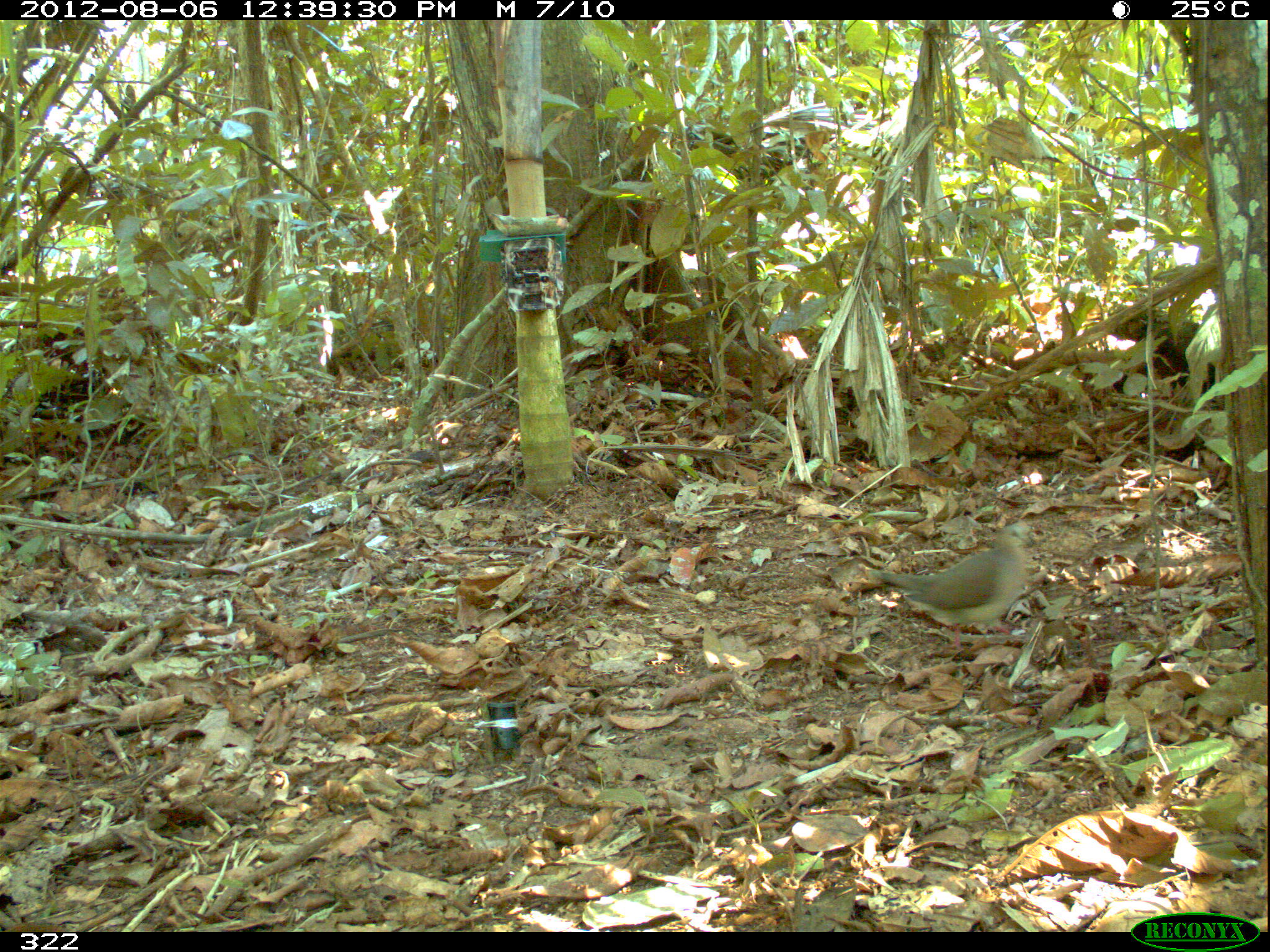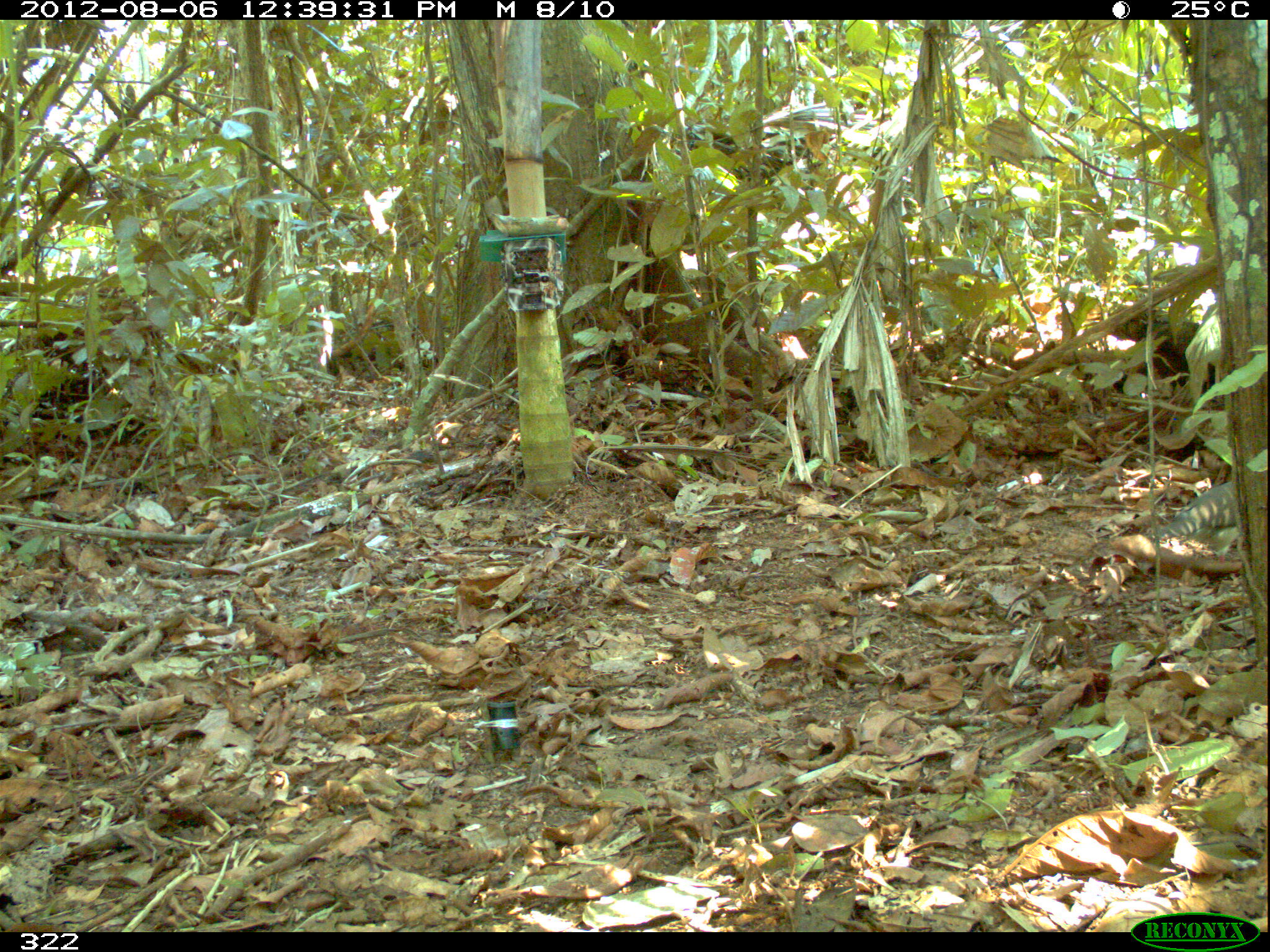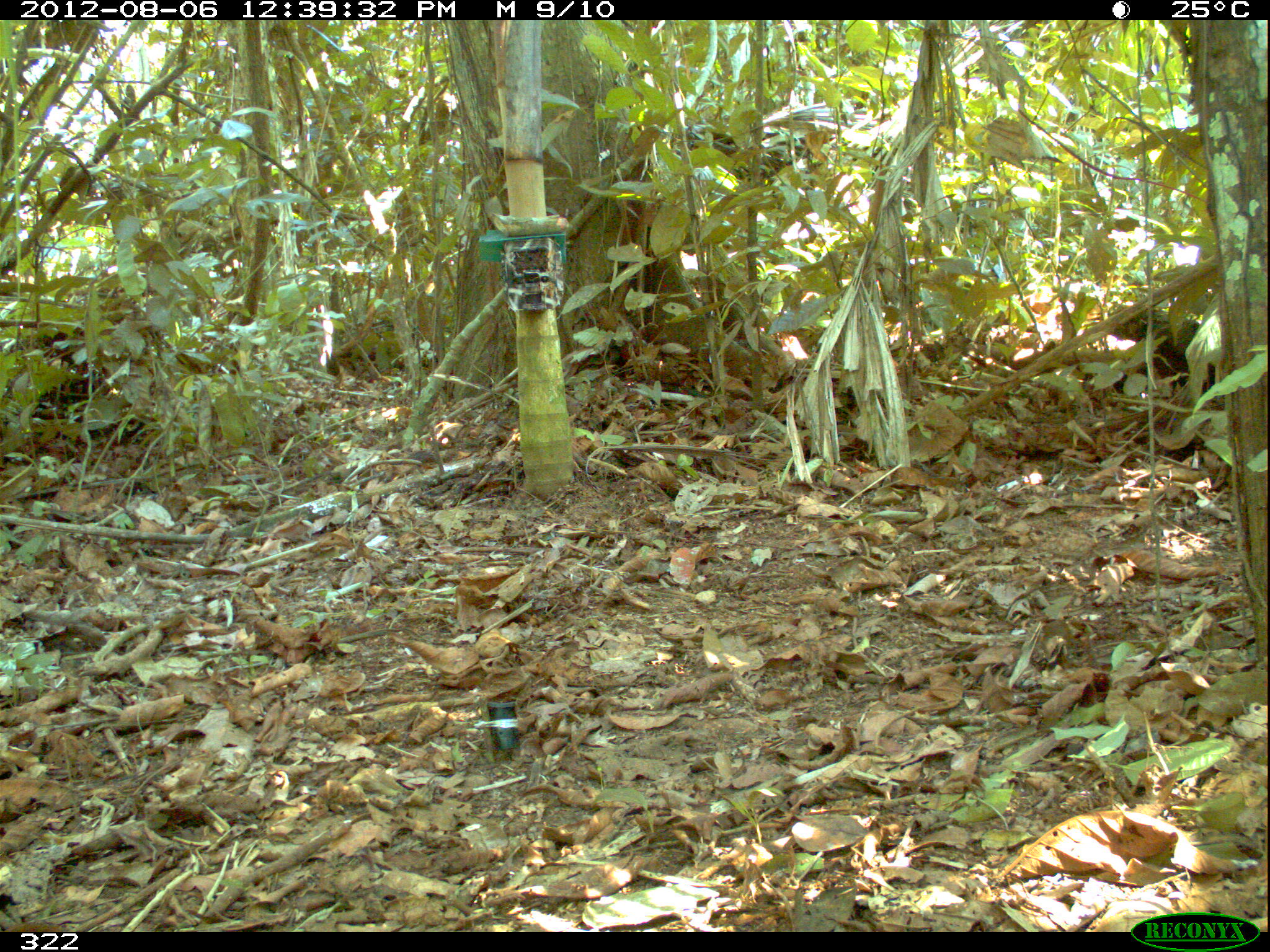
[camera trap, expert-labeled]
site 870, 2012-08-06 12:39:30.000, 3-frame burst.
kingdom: Animalia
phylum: Chordata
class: Aves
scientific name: Aves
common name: bird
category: unknown bird